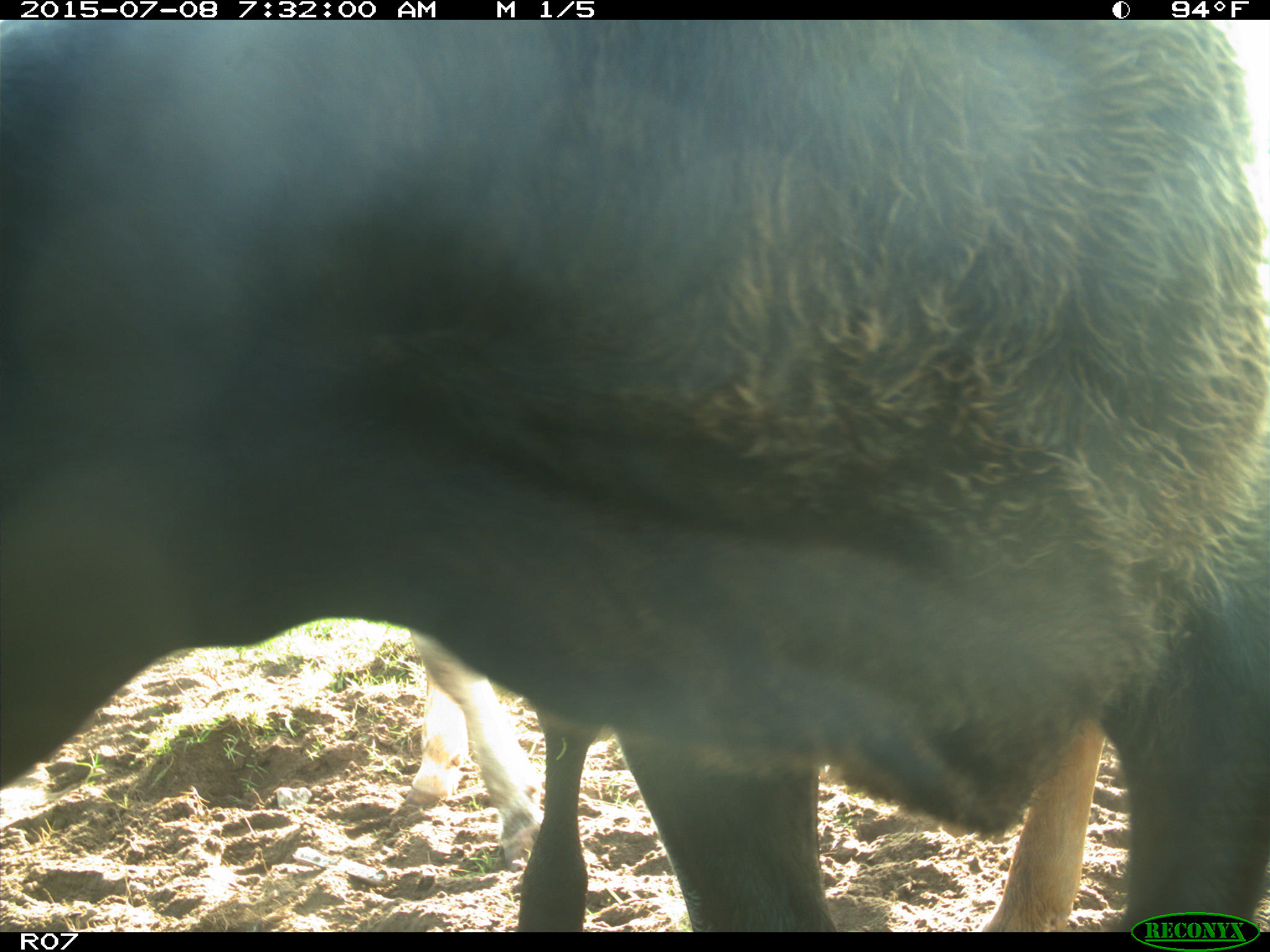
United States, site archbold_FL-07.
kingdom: Animalia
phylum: Chordata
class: Mammalia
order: Artiodactyla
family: Bovidae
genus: Bos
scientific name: Bos taurus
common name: domestic cow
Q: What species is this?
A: Bos taurus (domestic cow).